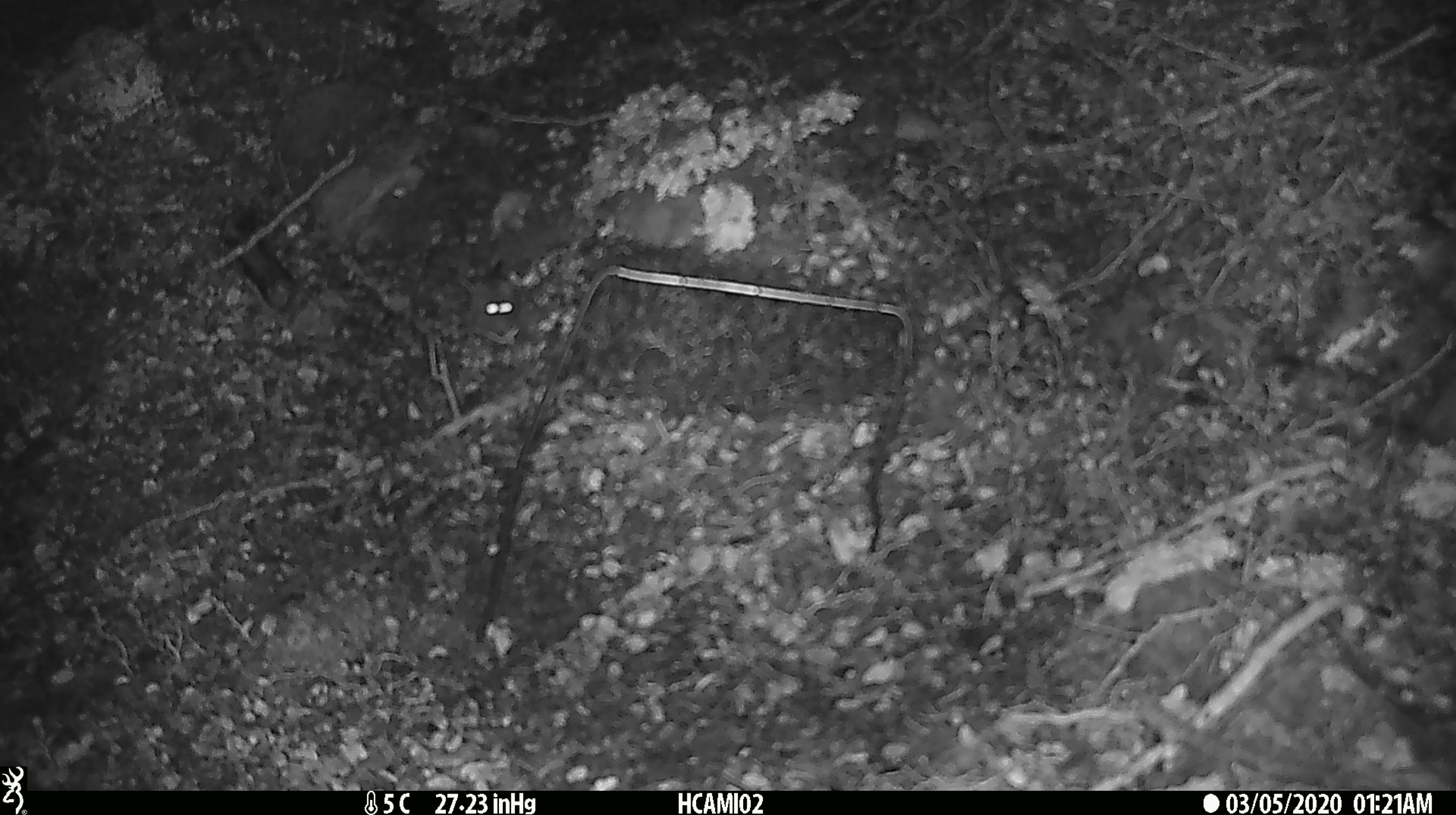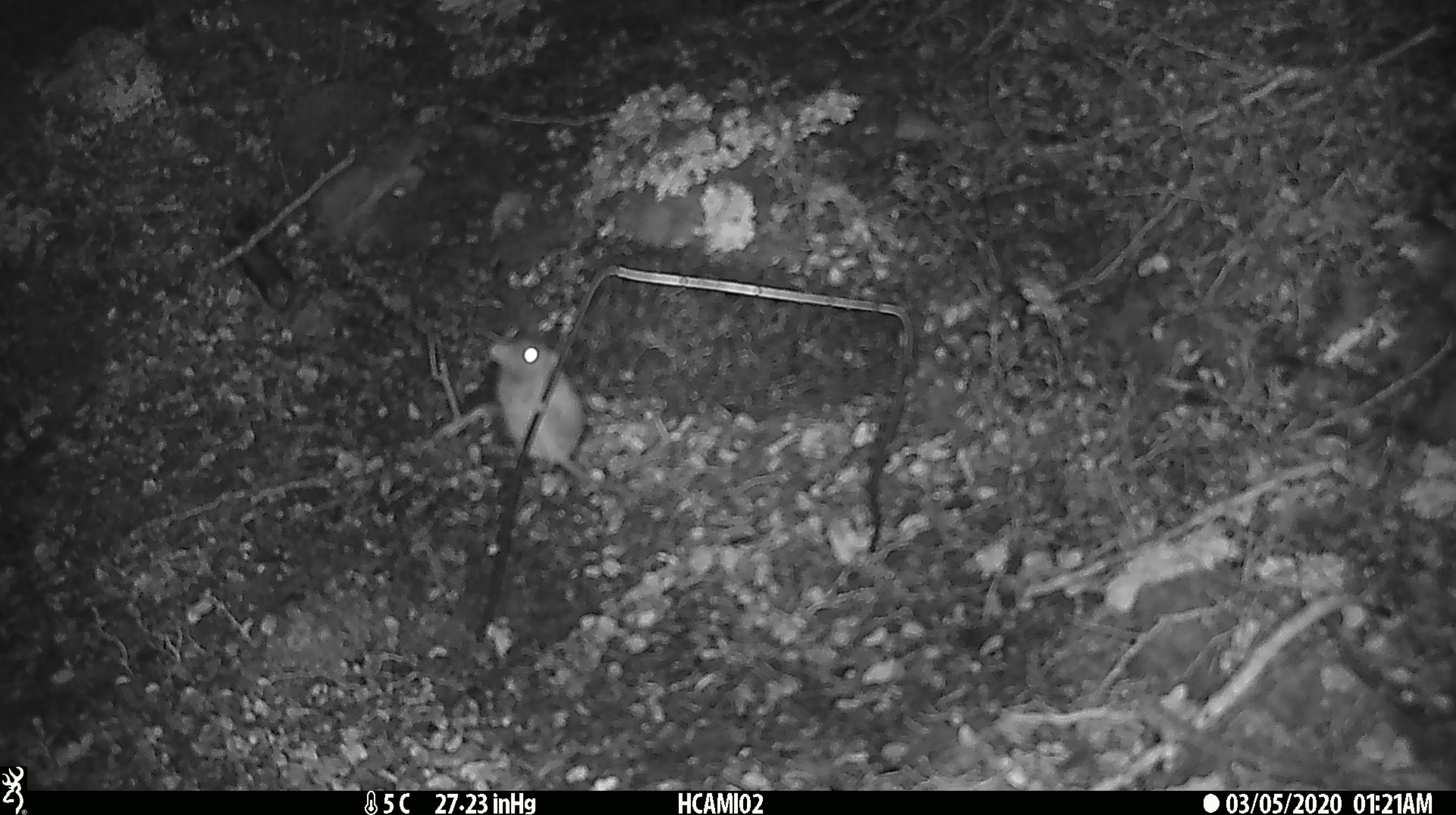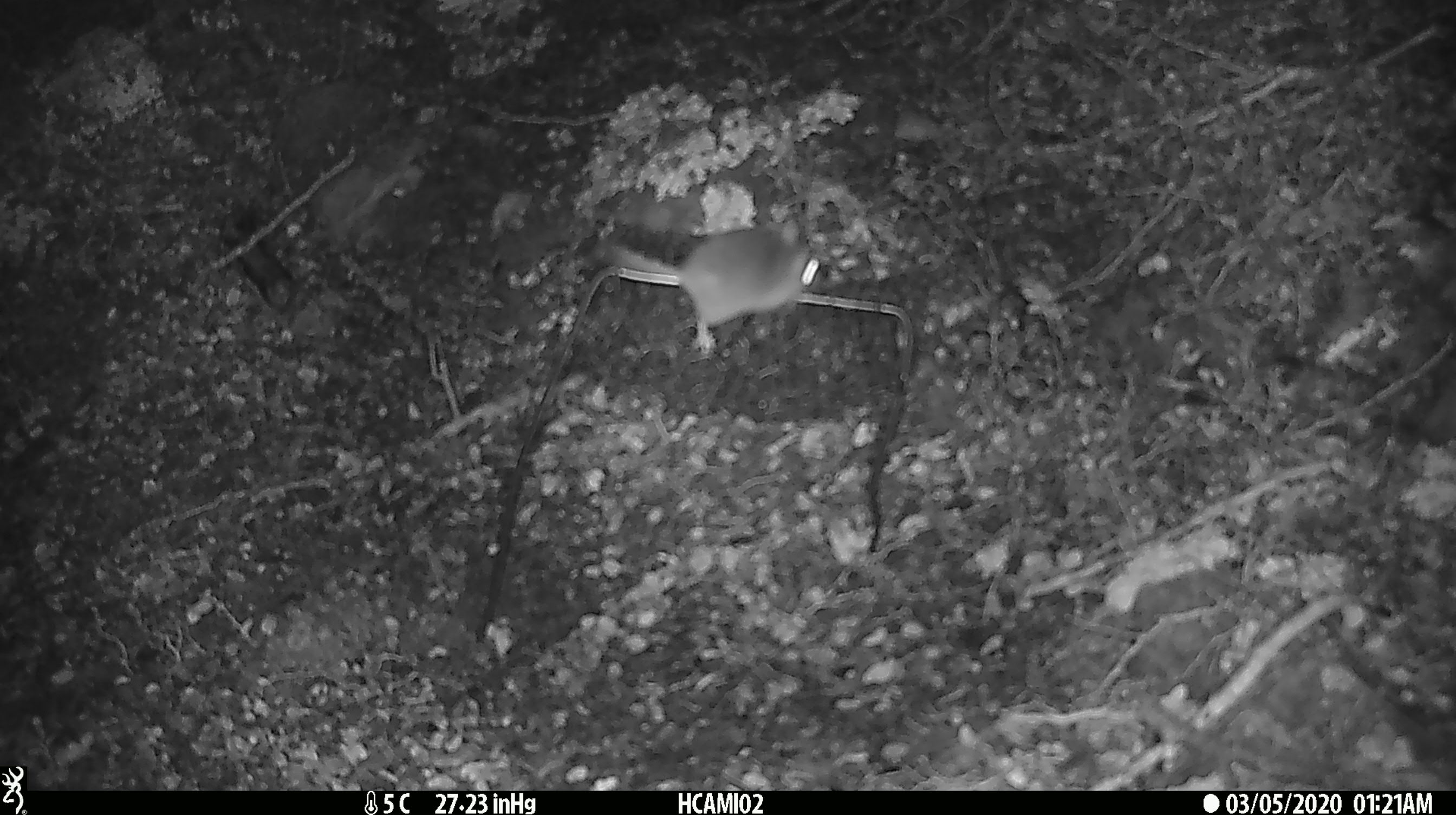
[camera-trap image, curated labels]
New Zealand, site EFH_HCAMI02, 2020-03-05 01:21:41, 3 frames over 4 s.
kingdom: Animalia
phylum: Chordata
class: Mammalia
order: Rodentia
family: Muridae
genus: Mus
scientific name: Mus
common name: mouse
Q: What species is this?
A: Mouse (Mus).